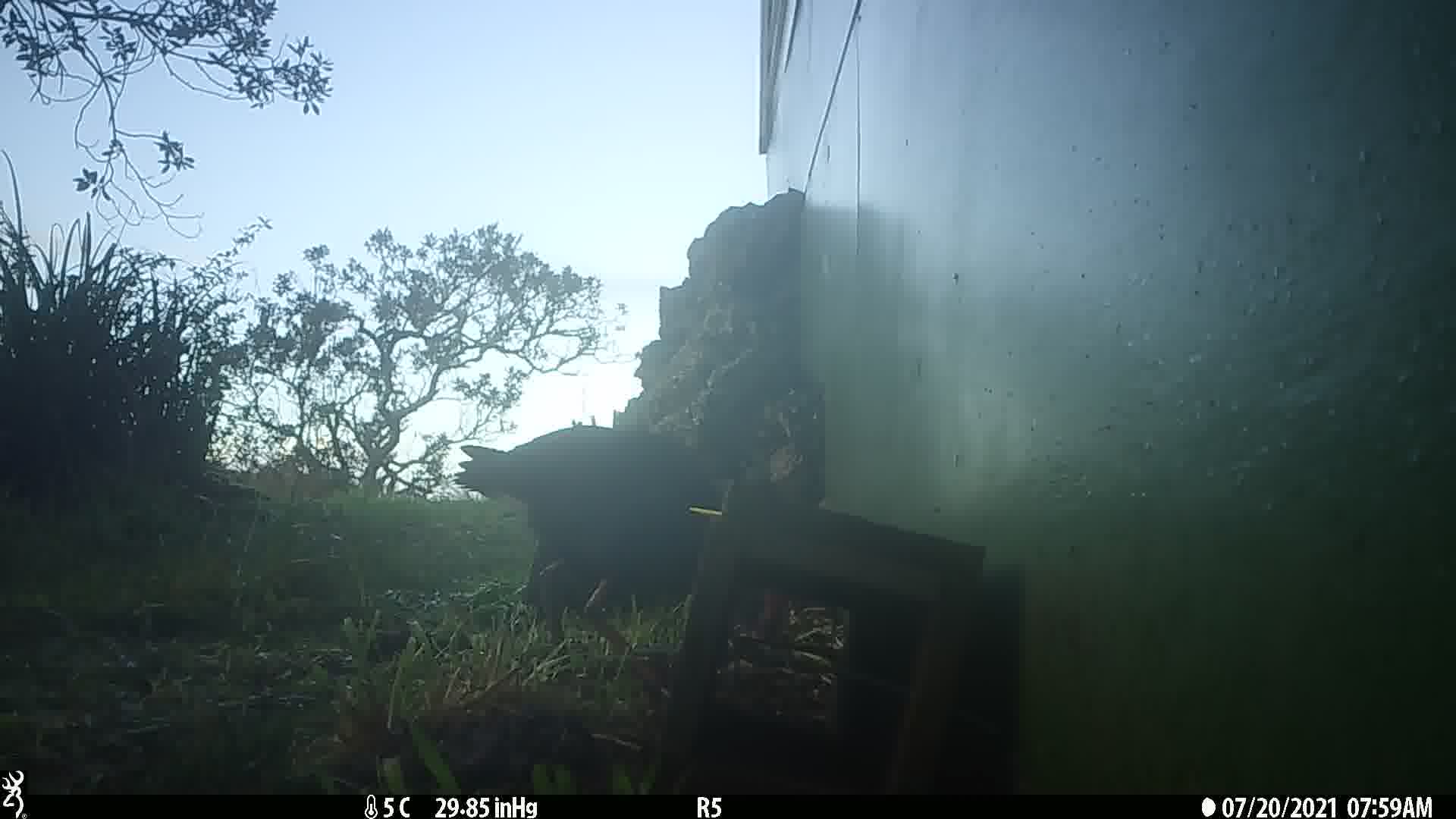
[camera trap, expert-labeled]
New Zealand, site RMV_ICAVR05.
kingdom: Animalia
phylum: Chordata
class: Aves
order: Gruiformes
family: Rallidae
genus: Porphyrio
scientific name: Porphyrio melanotus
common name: australasian swamphen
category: pukeko